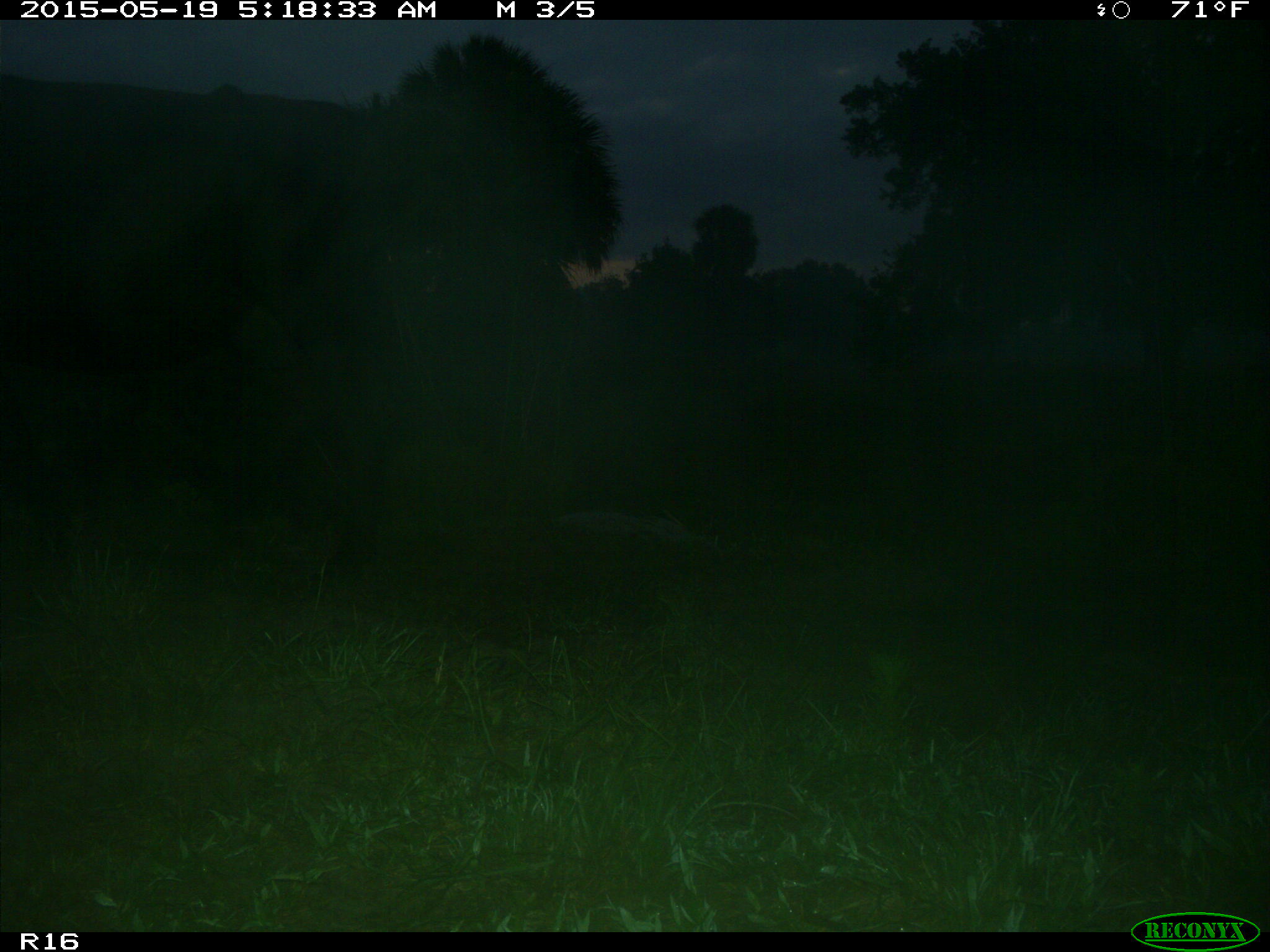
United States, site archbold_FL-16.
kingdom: Animalia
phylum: Chordata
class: Mammalia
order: Artiodactyla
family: Bovidae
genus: Bos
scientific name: Bos taurus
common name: domestic cow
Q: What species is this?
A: Bos taurus (domestic cow).